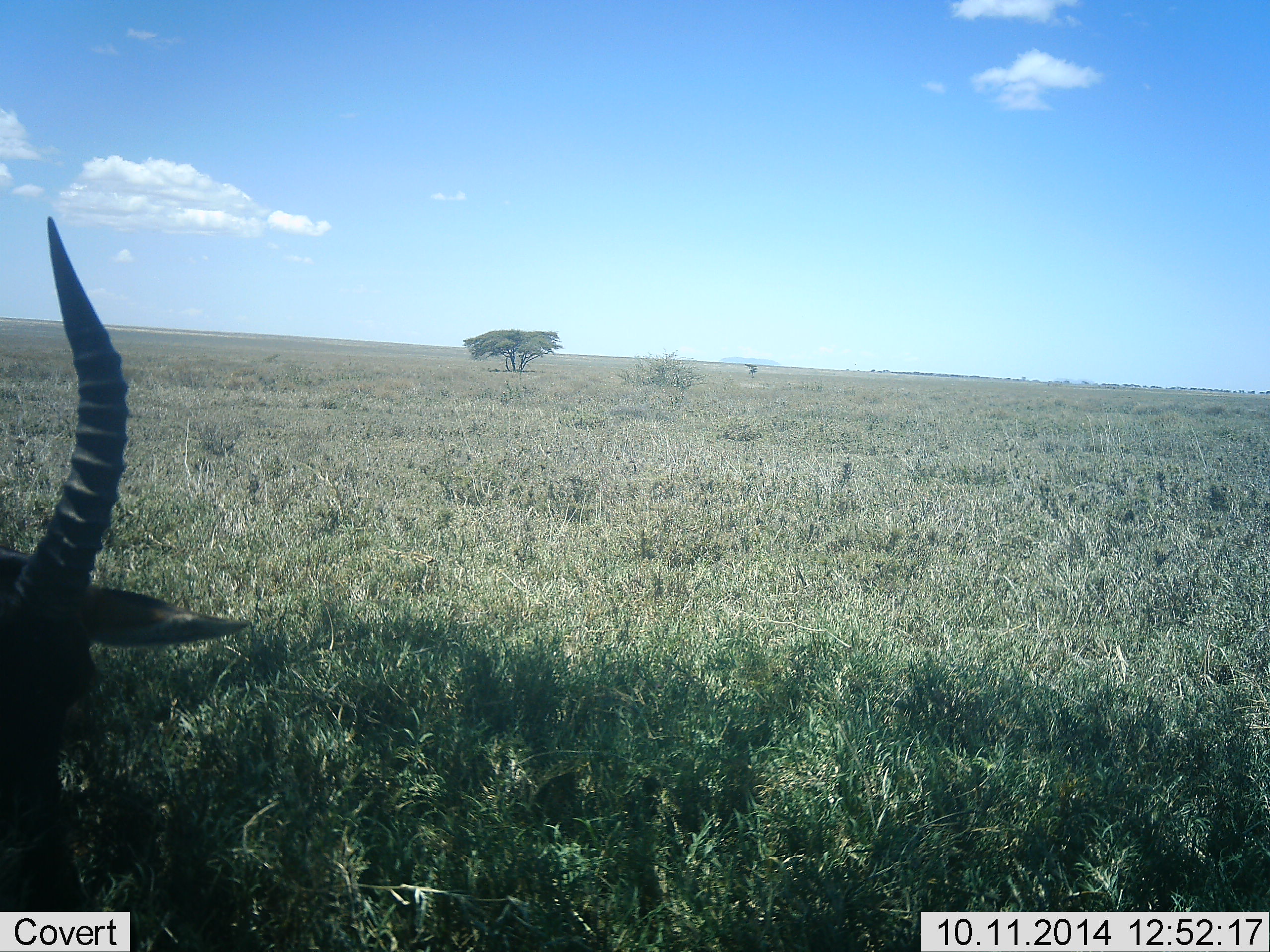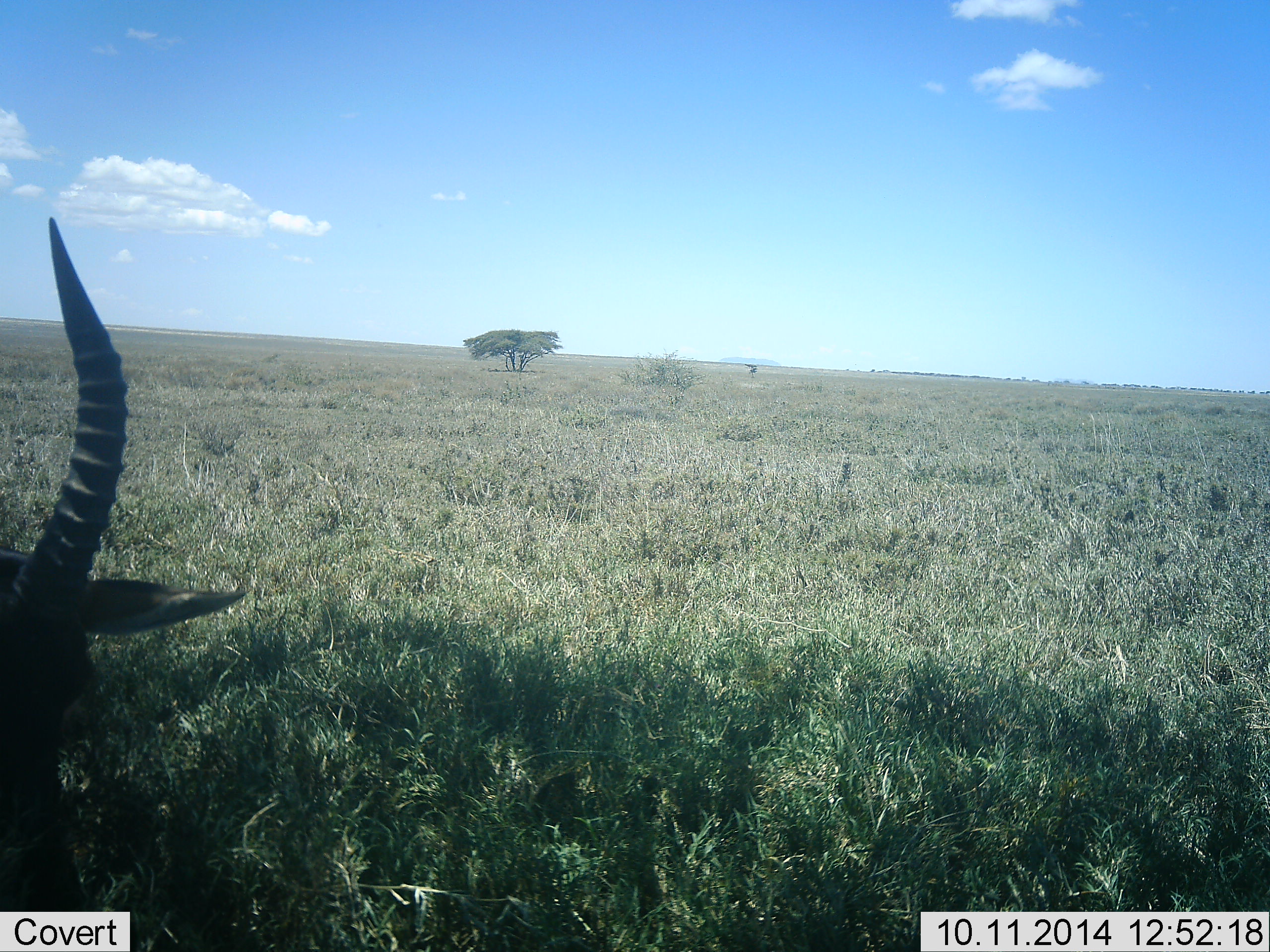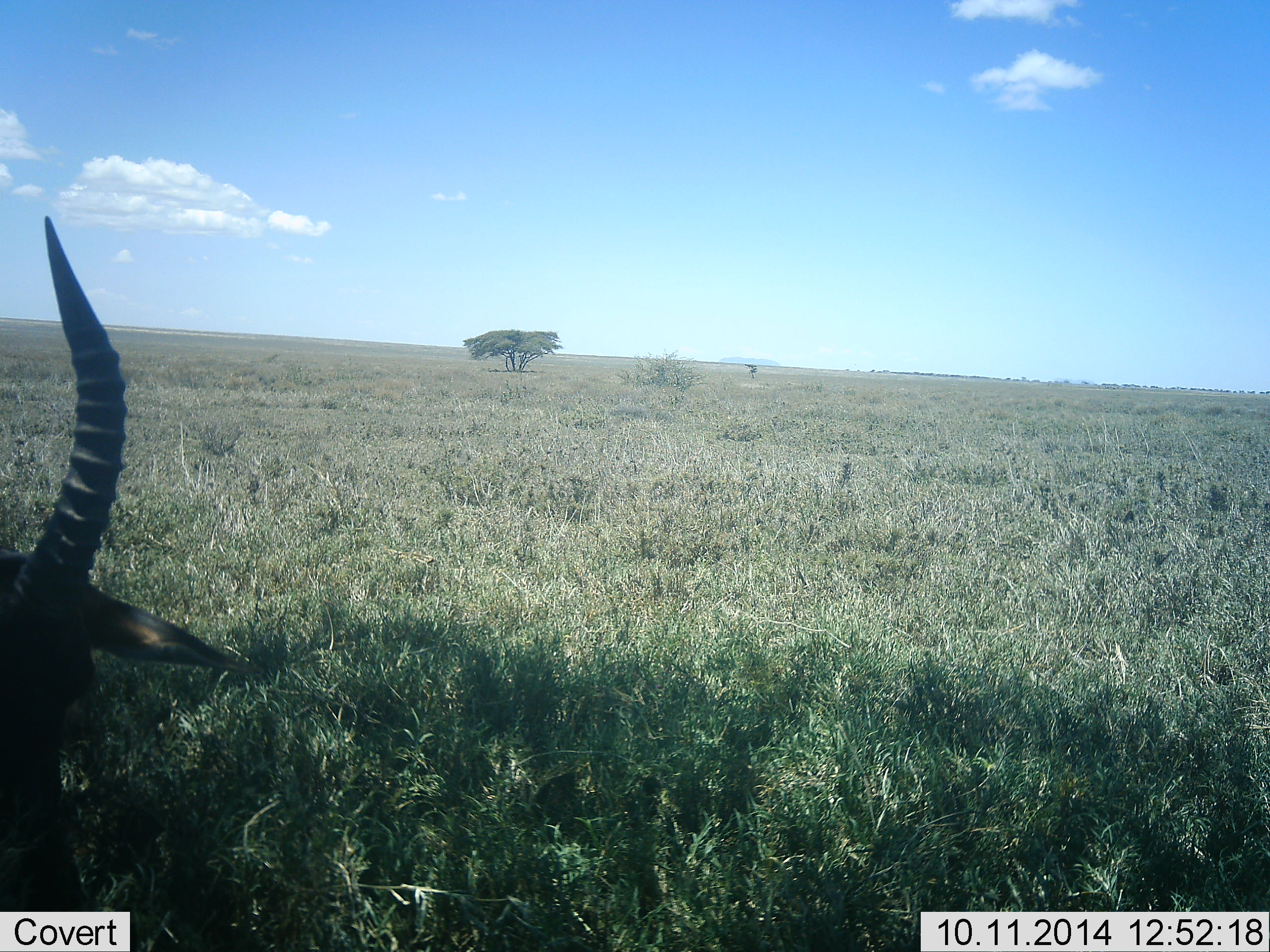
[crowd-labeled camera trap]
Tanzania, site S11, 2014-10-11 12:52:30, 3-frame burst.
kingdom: Animalia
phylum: Chordata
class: Mammalia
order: Artiodactyla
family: Bovidae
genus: Eudorcas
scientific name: Eudorcas thomsonii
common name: thomson's gazelle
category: gazellethomsons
Gazellethomsons (thomson's gazelle) (Eudorcas thomsonii), count 1. Behavior (volunteer vote fractions): standing 50%, resting 50%, moving 0%, interacting 0%. Young present (vote fraction): 0%. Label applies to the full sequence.